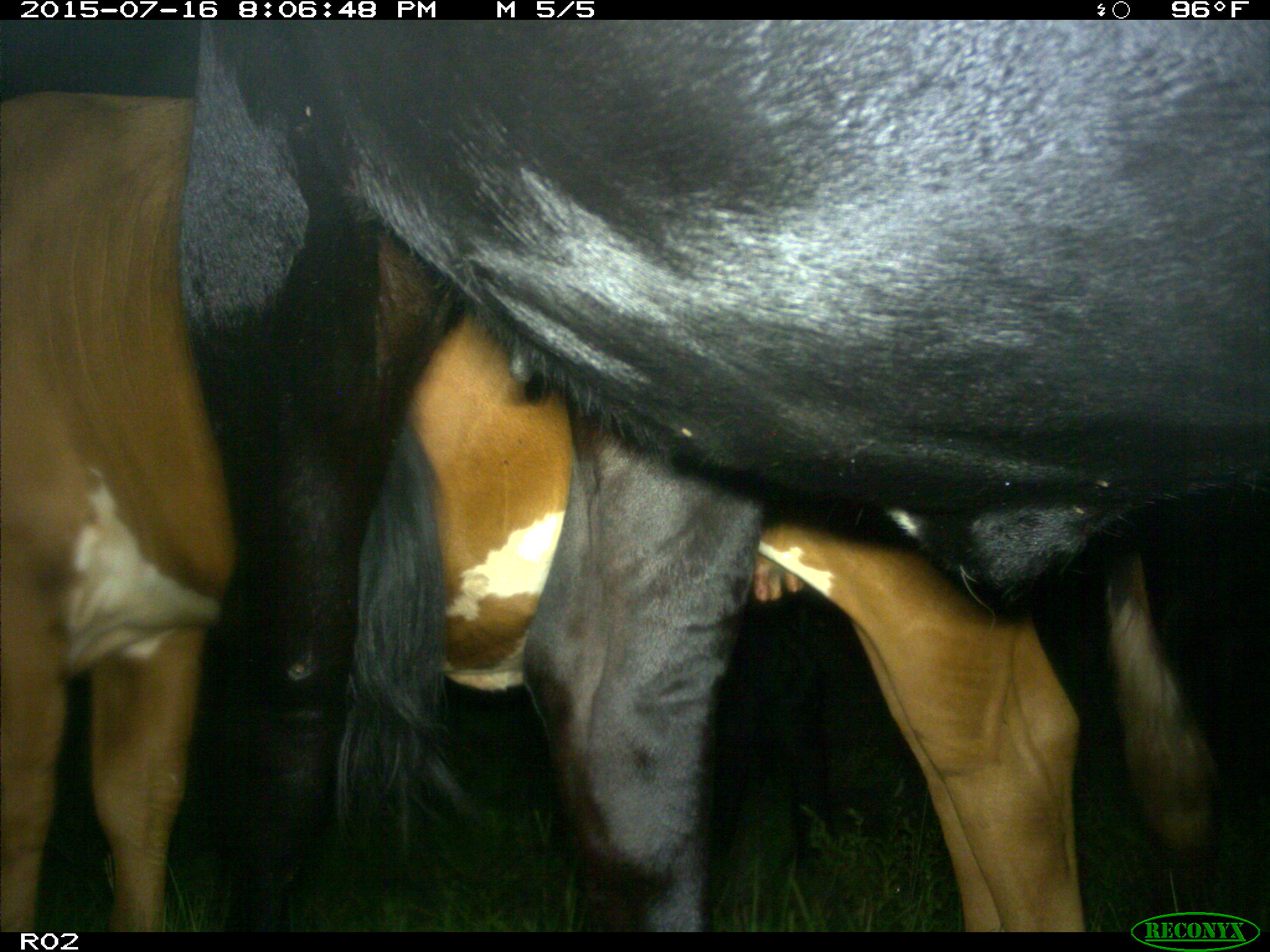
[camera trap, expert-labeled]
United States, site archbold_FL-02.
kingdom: Animalia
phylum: Chordata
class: Mammalia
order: Artiodactyla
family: Bovidae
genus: Bos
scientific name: Bos taurus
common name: domestic cow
Bos taurus (domestic cow).